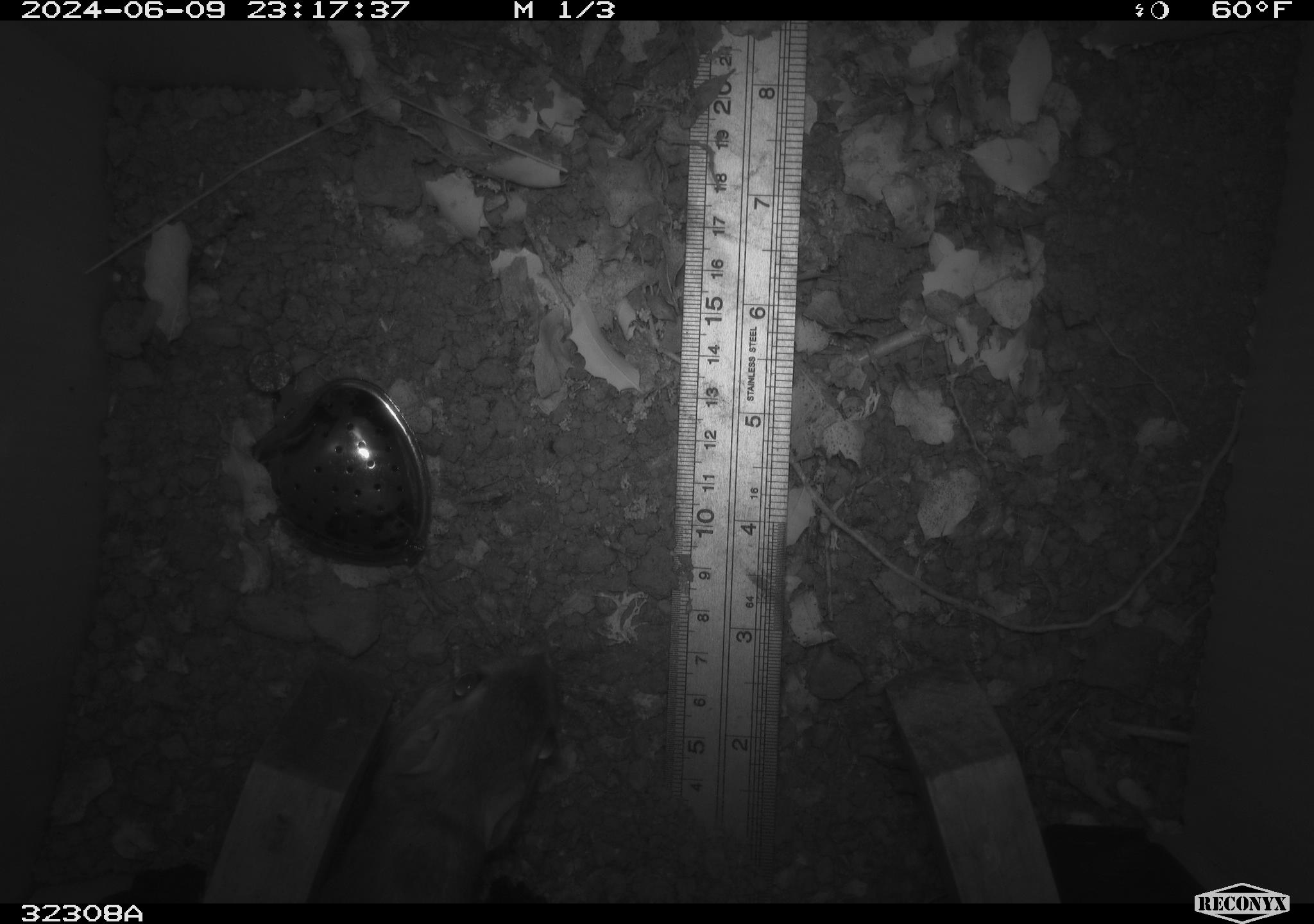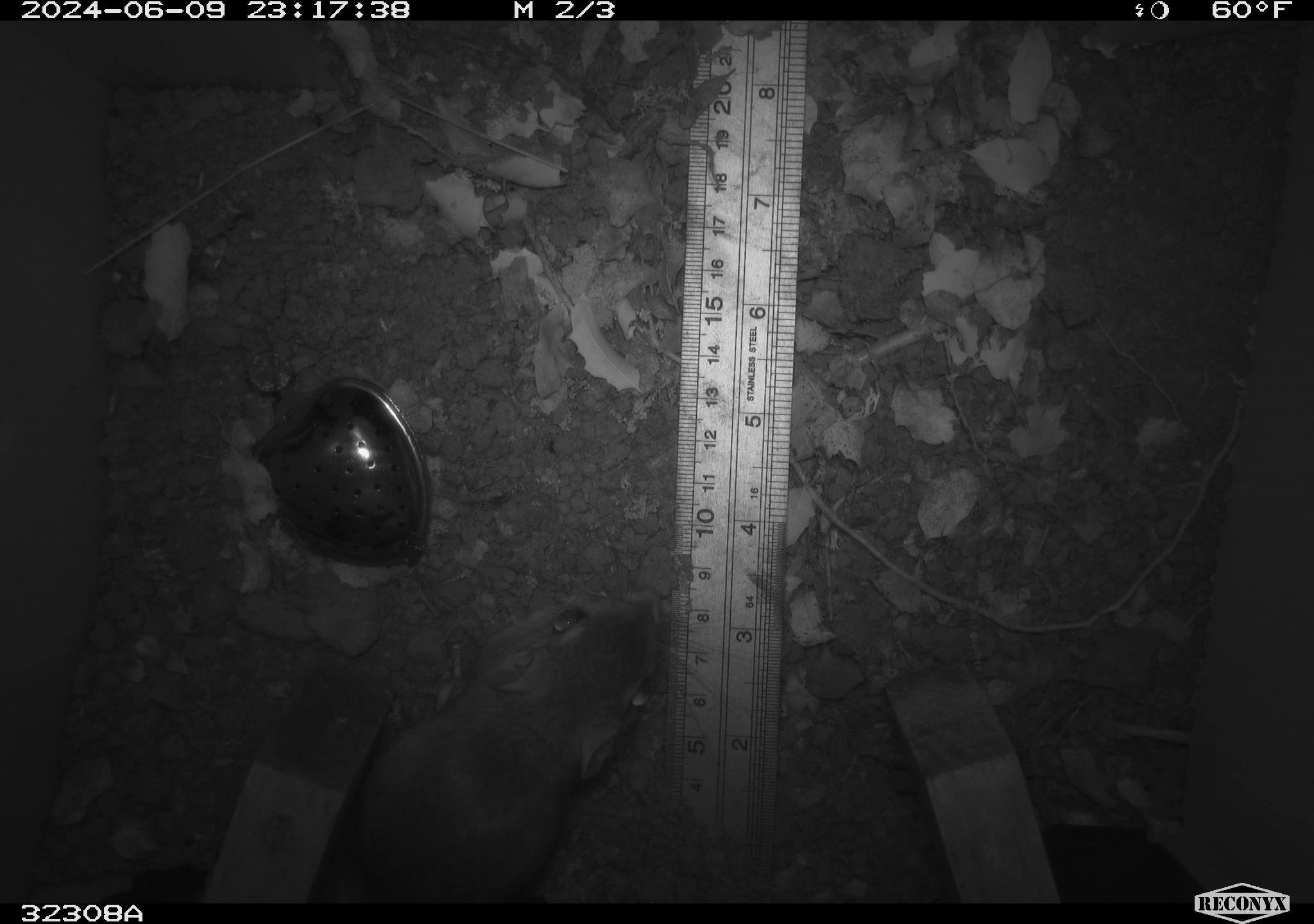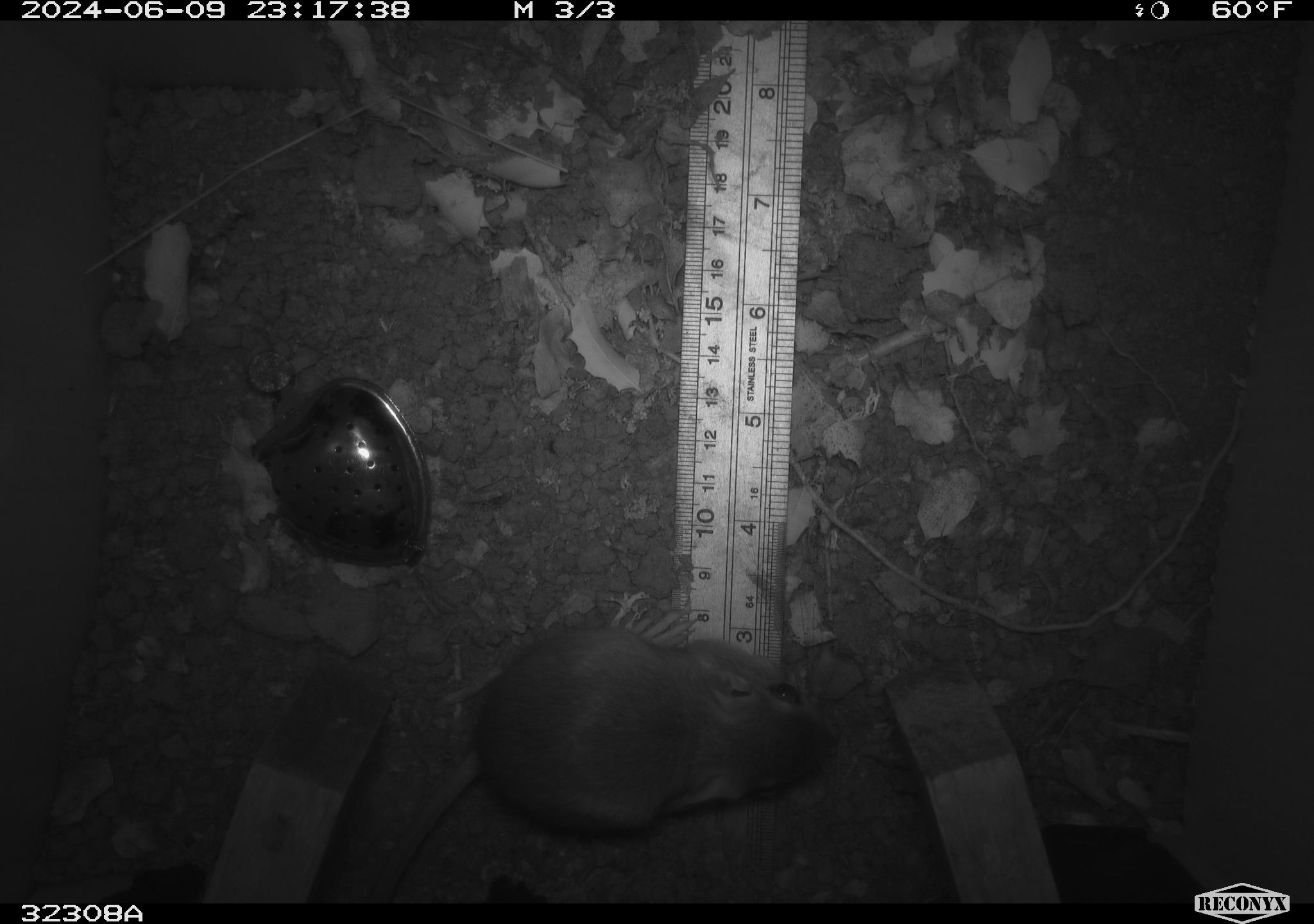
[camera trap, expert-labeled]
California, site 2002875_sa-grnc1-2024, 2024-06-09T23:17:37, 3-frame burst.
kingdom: Animalia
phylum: Chordata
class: Mammalia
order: Rodentia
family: Heteromyidae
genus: Dipodomys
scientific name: Dipodomys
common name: kangaroo rats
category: dipodomys species